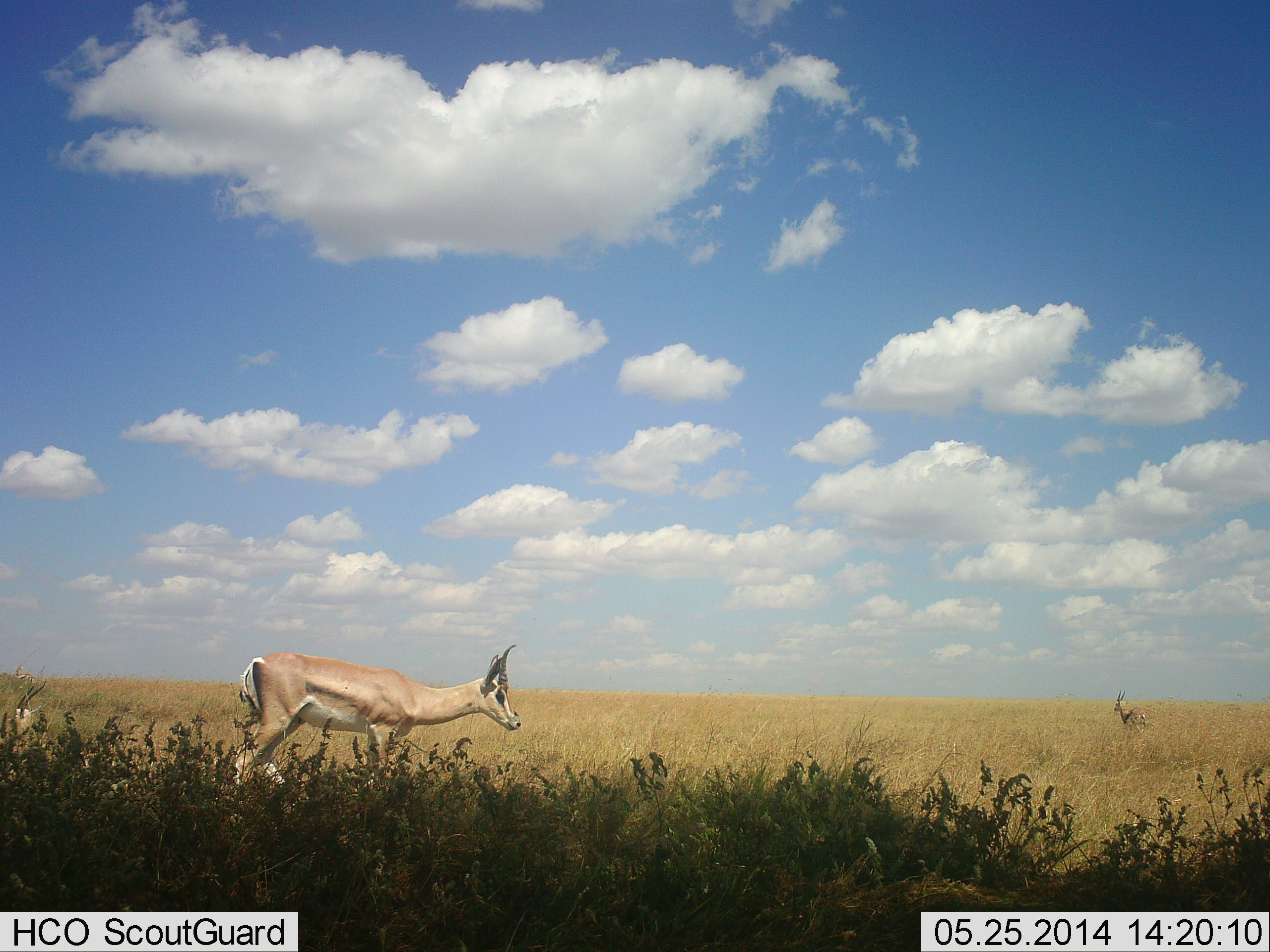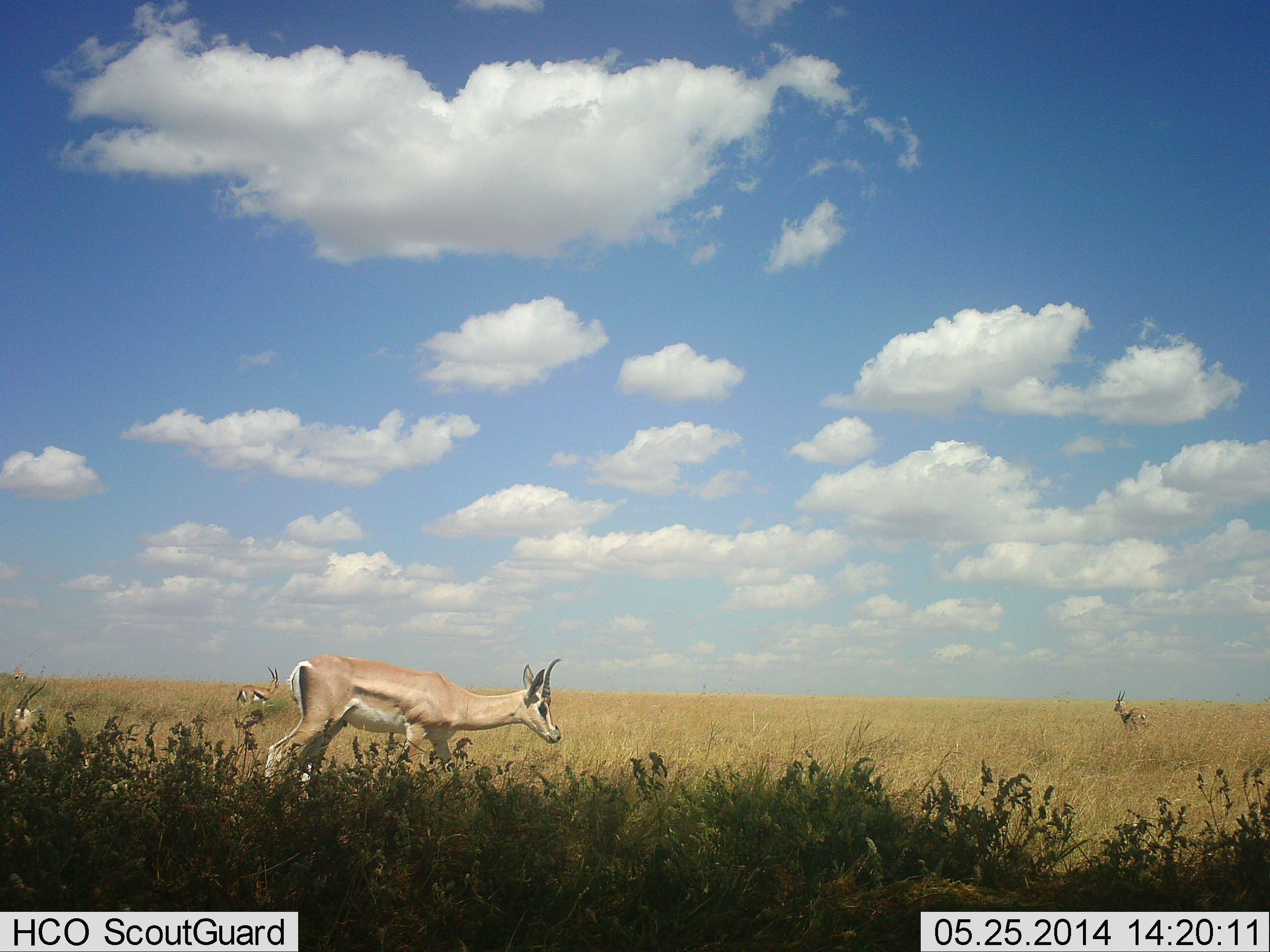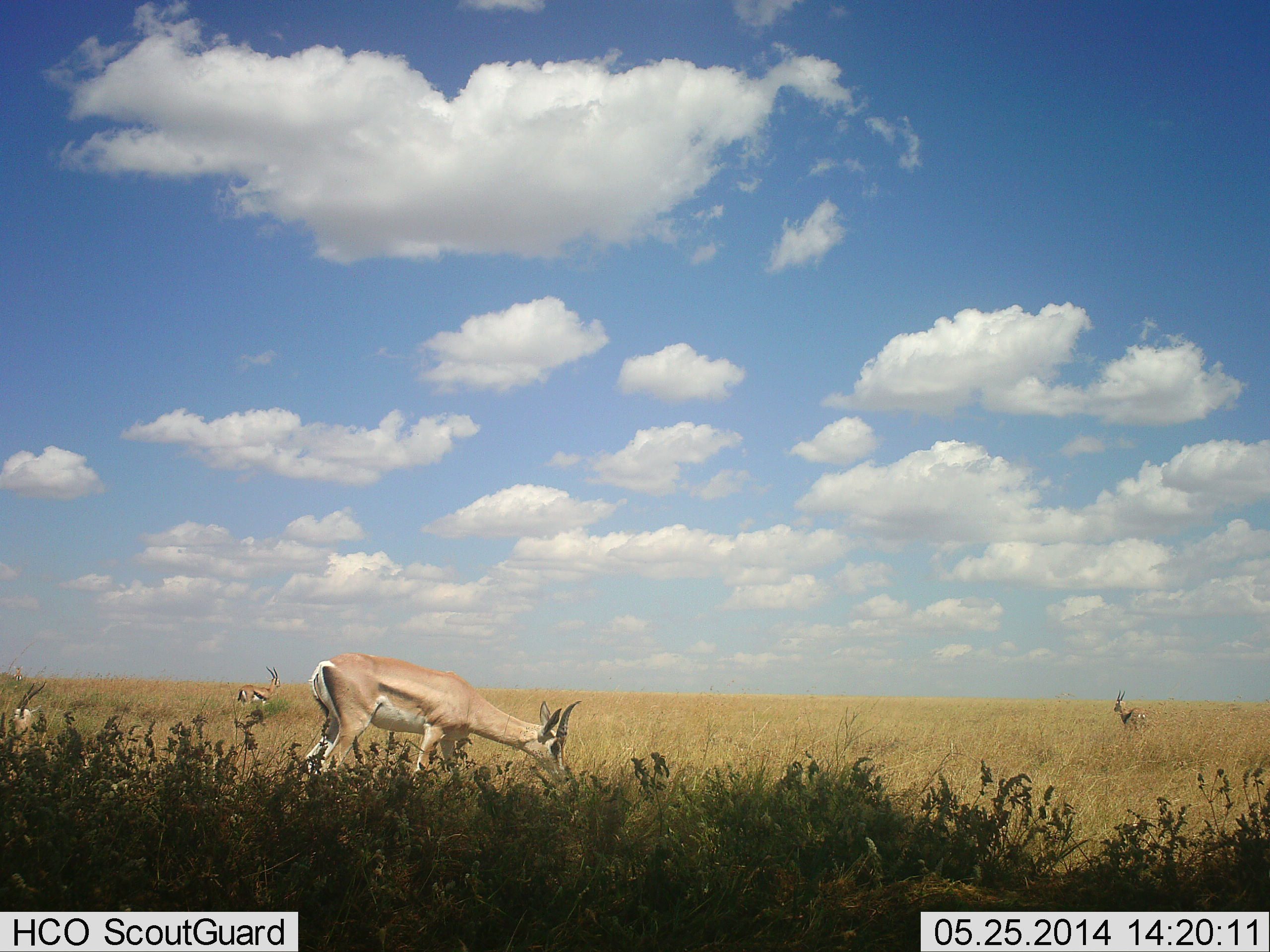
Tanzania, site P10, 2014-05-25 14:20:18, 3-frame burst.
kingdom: Animalia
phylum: Chordata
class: Mammalia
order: Artiodactyla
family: Bovidae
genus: Nanger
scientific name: Nanger granti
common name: grant's gazelle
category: gazellegrants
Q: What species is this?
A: Gazellegrants (grant's gazelle) (Nanger granti).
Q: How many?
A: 2.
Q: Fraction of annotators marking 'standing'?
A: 56%.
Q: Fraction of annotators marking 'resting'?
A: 10%.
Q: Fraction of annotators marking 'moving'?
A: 58%.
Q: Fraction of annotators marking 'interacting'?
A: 0%.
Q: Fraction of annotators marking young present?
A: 2%.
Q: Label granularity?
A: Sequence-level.